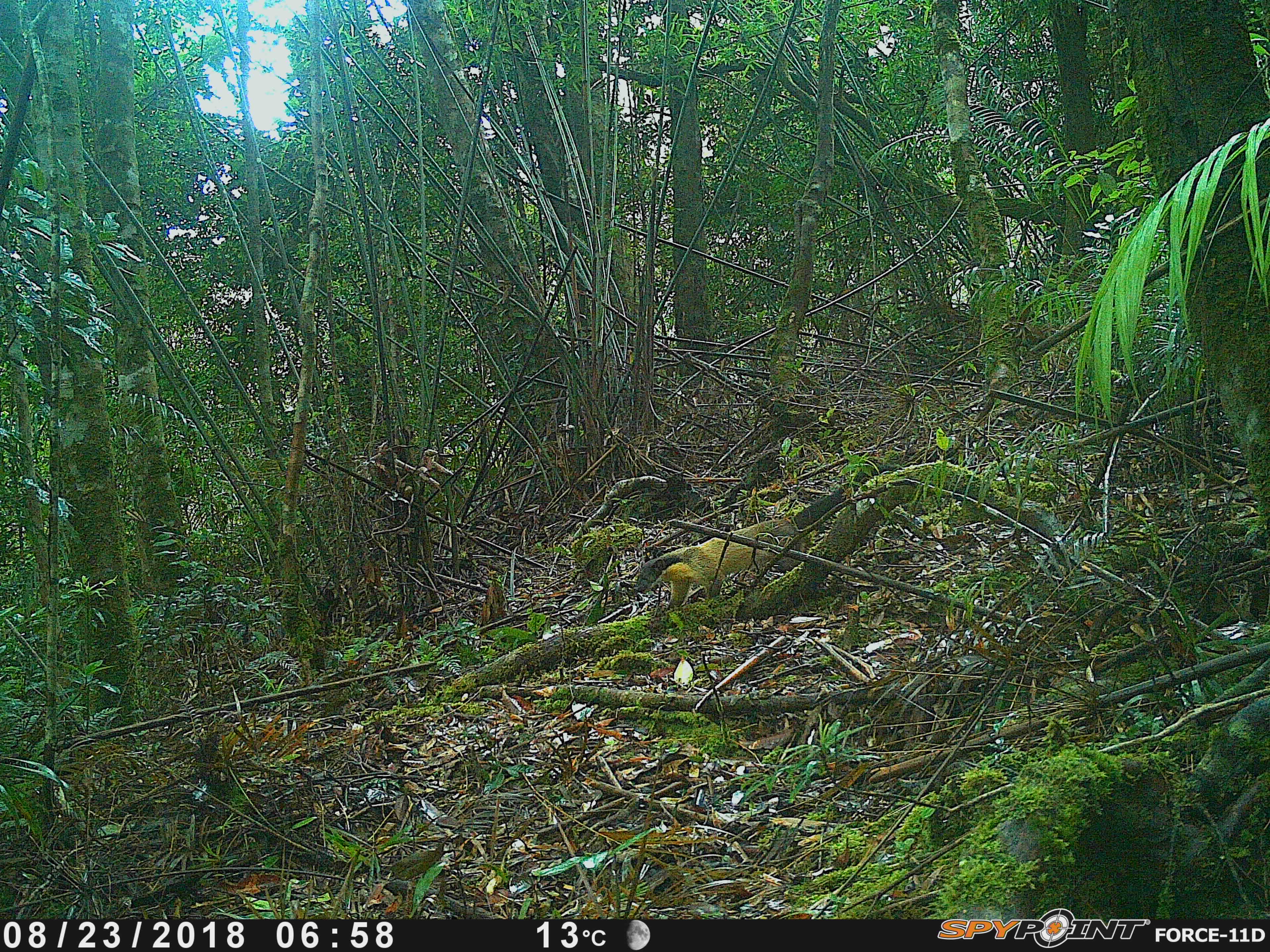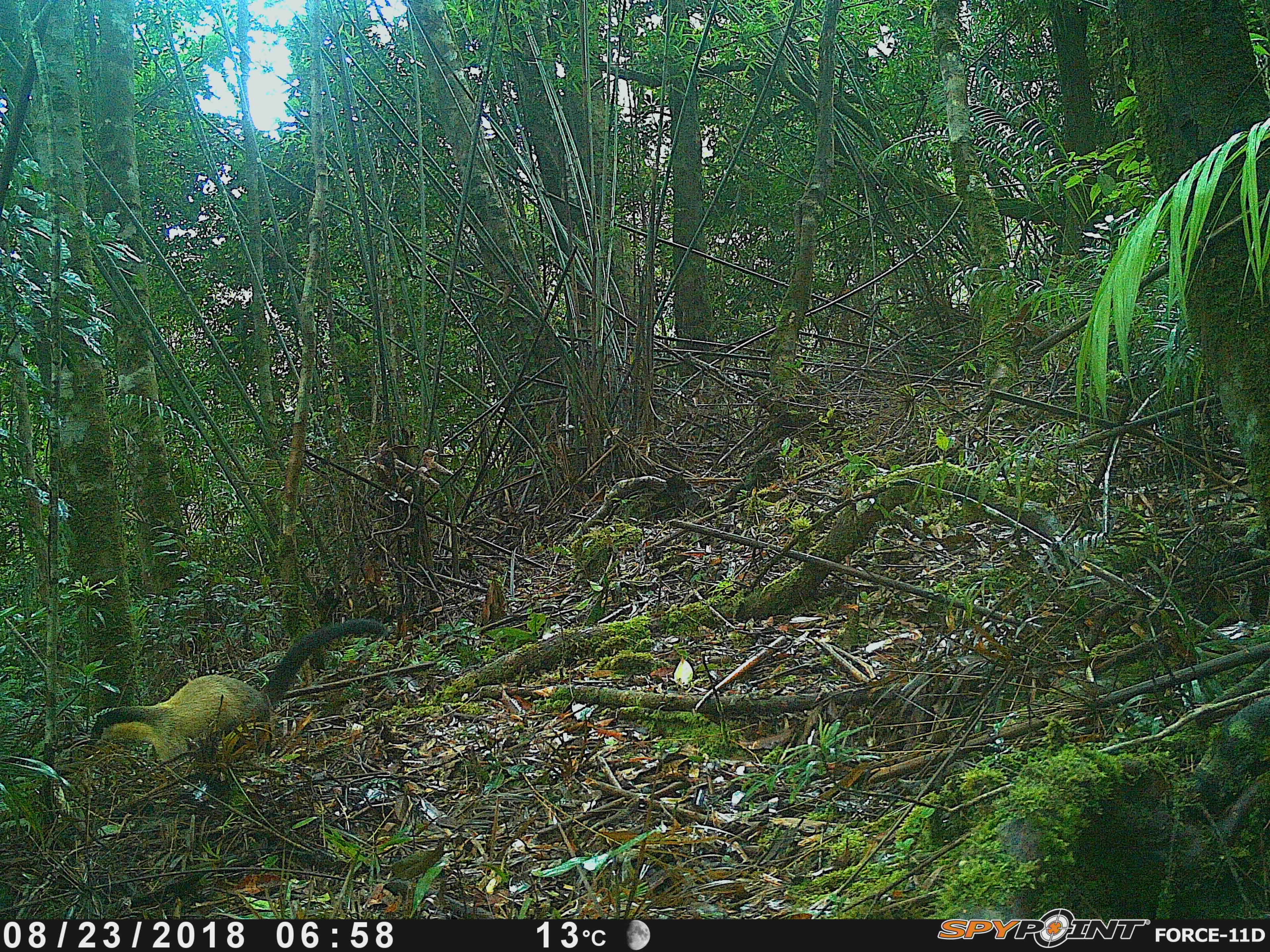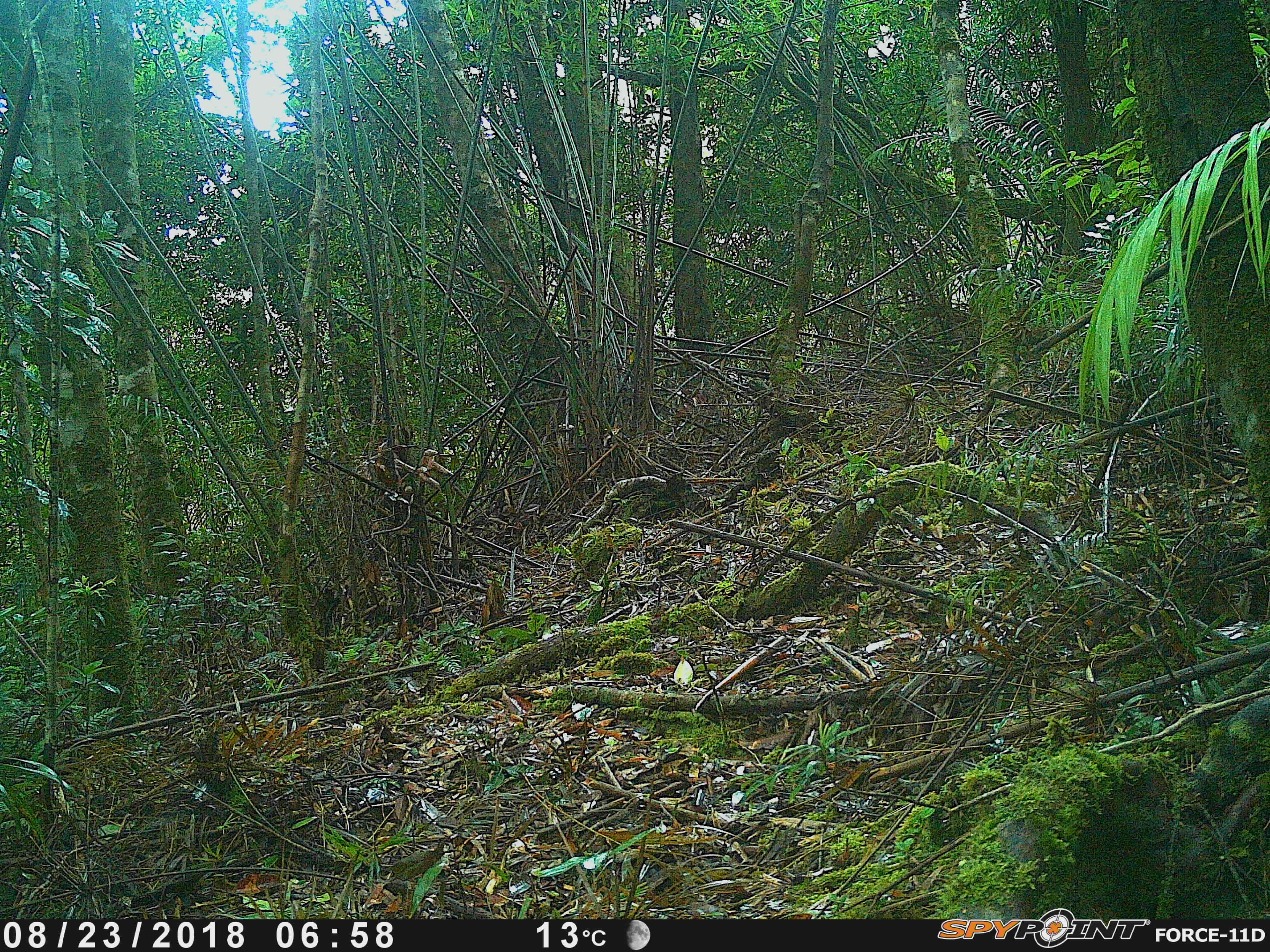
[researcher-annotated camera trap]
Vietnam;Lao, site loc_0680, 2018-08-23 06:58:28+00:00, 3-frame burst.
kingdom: Animalia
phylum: Chordata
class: Mammalia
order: Carnivora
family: Mustelidae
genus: Martes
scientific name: Martes flavigula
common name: yellow-throated marten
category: yellow throated marten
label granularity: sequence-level